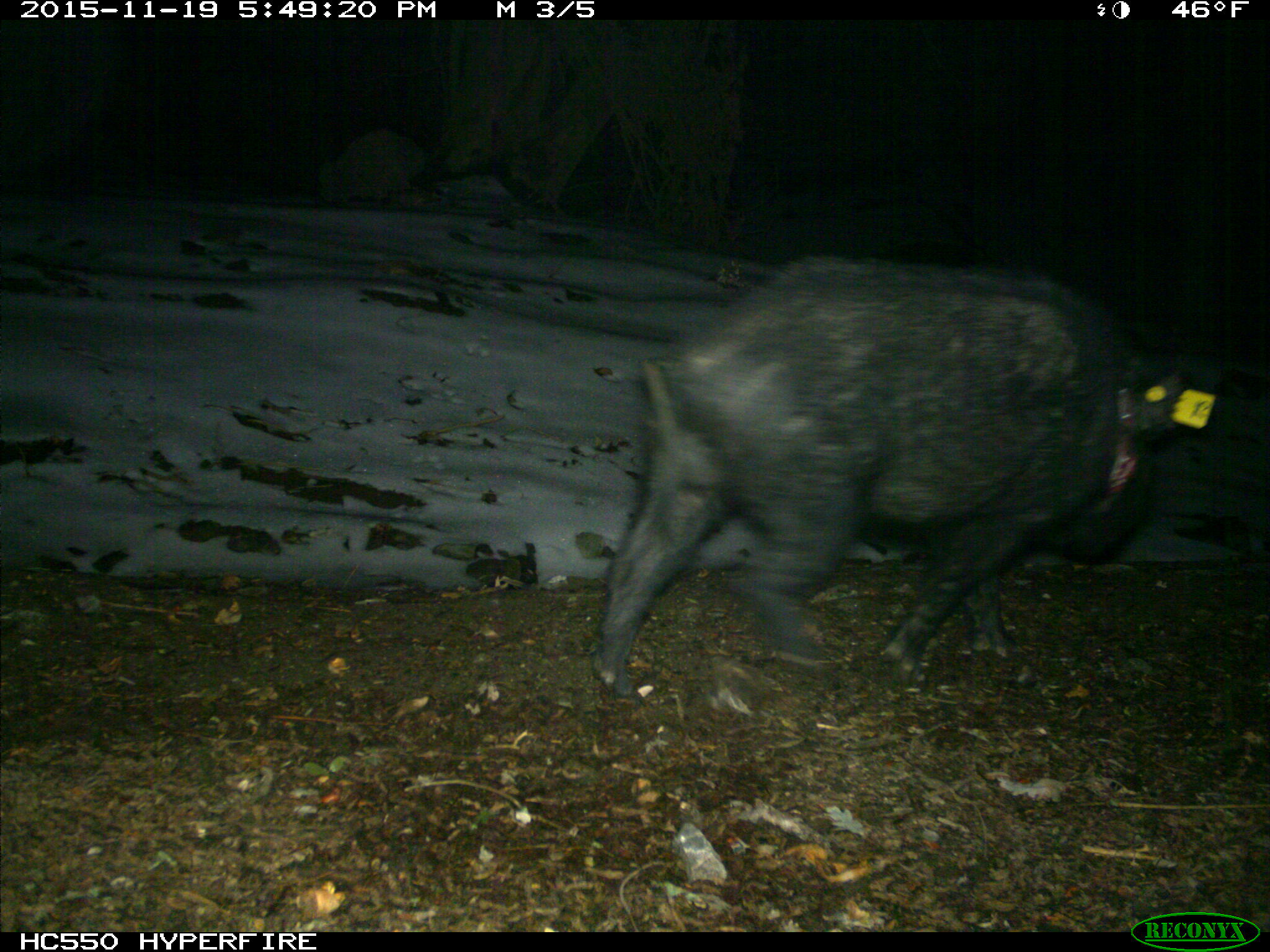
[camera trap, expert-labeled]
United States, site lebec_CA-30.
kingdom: Animalia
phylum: Chordata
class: Mammalia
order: Artiodactyla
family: Suidae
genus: Sus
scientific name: Sus scrofa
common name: wild boar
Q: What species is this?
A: Sus scrofa (wild boar).